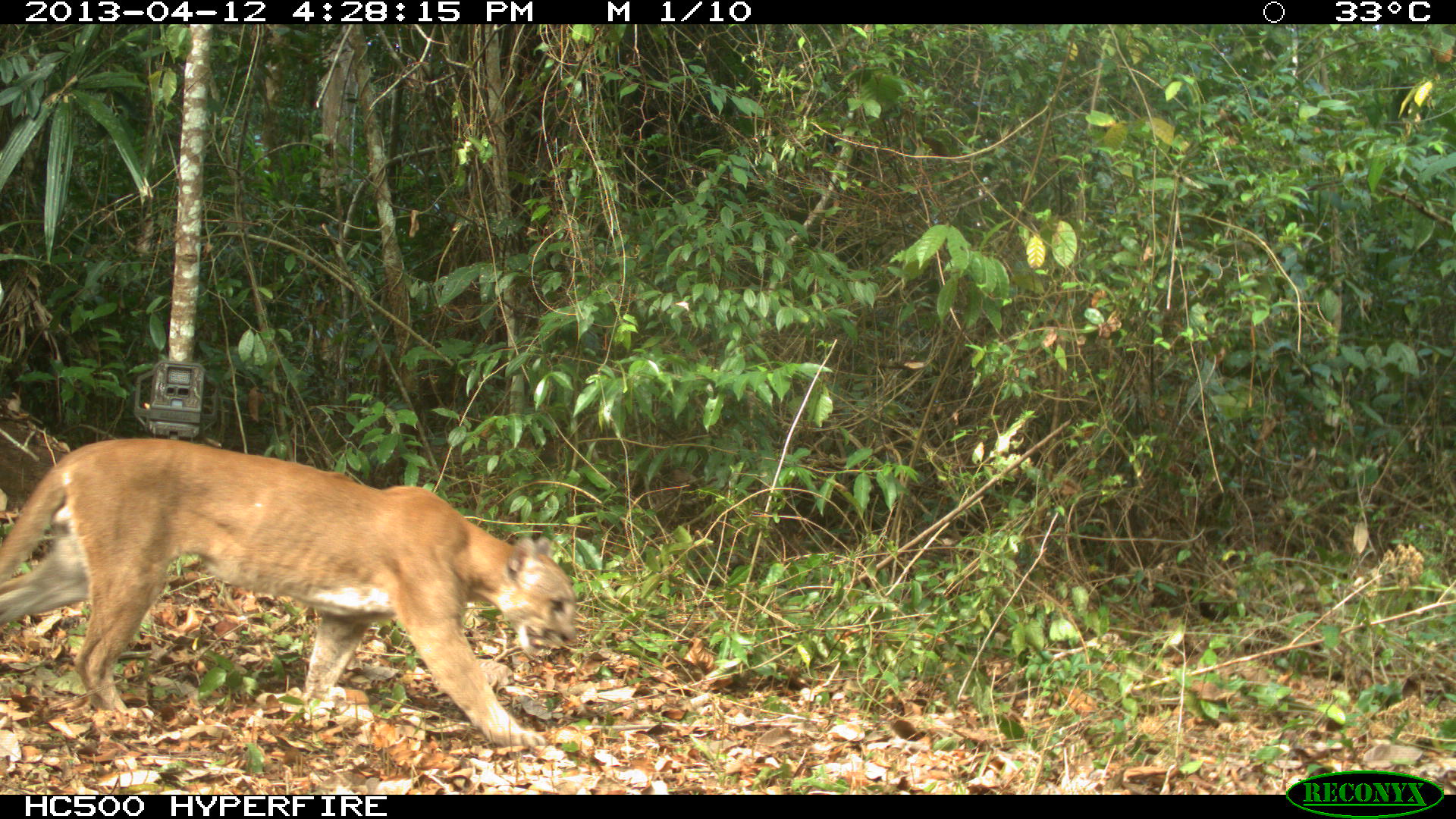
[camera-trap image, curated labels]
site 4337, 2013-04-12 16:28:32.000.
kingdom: Animalia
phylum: Chordata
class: Mammalia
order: Carnivora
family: Felidae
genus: Puma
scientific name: Puma concolor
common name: mountain lion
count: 1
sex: male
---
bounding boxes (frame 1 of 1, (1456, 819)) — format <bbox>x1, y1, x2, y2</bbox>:
puma concolor: <bbox>0, 435, 575, 748</bbox>